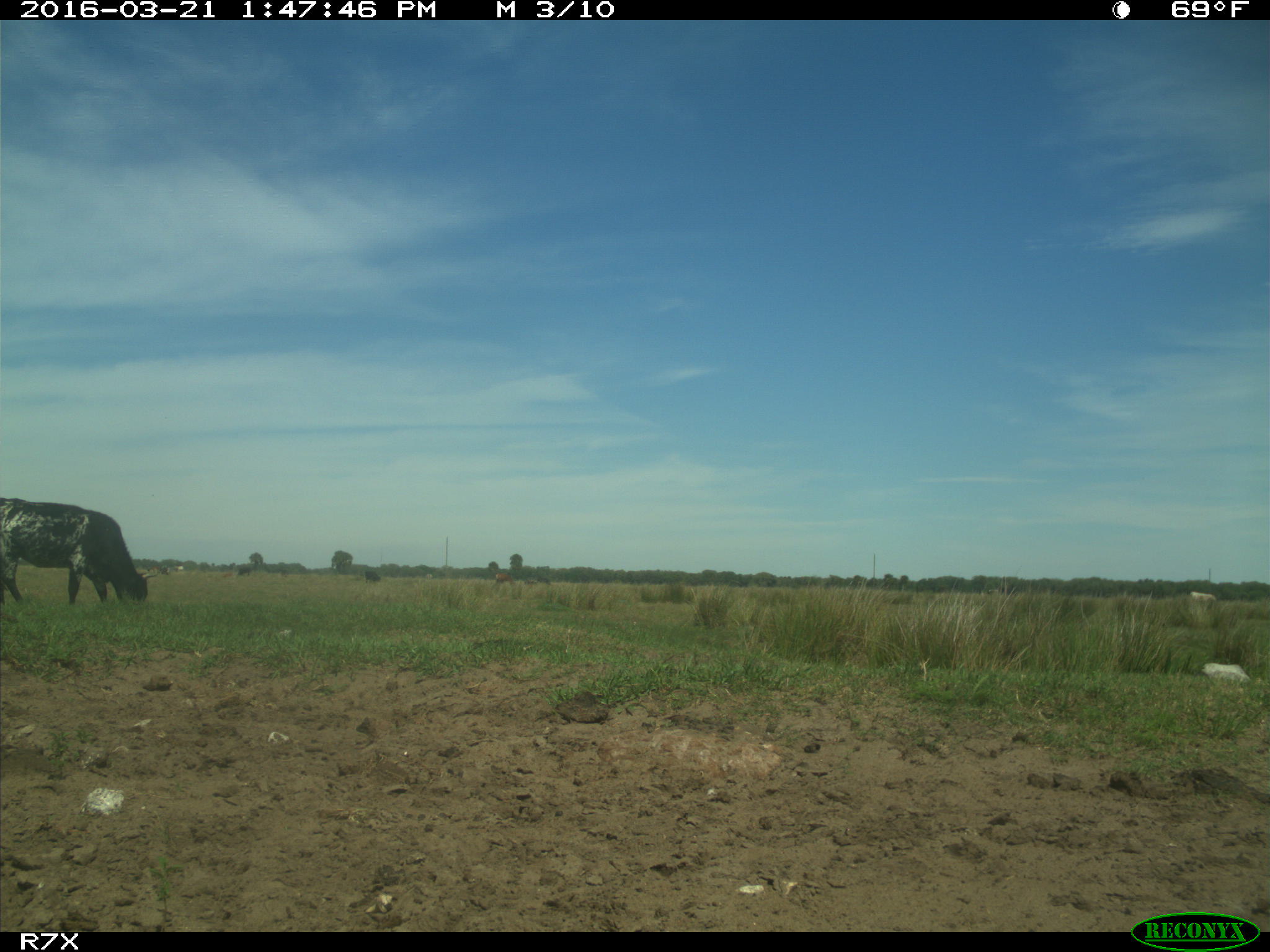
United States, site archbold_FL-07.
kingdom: Animalia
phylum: Chordata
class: Mammalia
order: Artiodactyla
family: Bovidae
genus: Bos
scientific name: Bos taurus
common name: domestic cow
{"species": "Bos taurus (domestic cow)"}